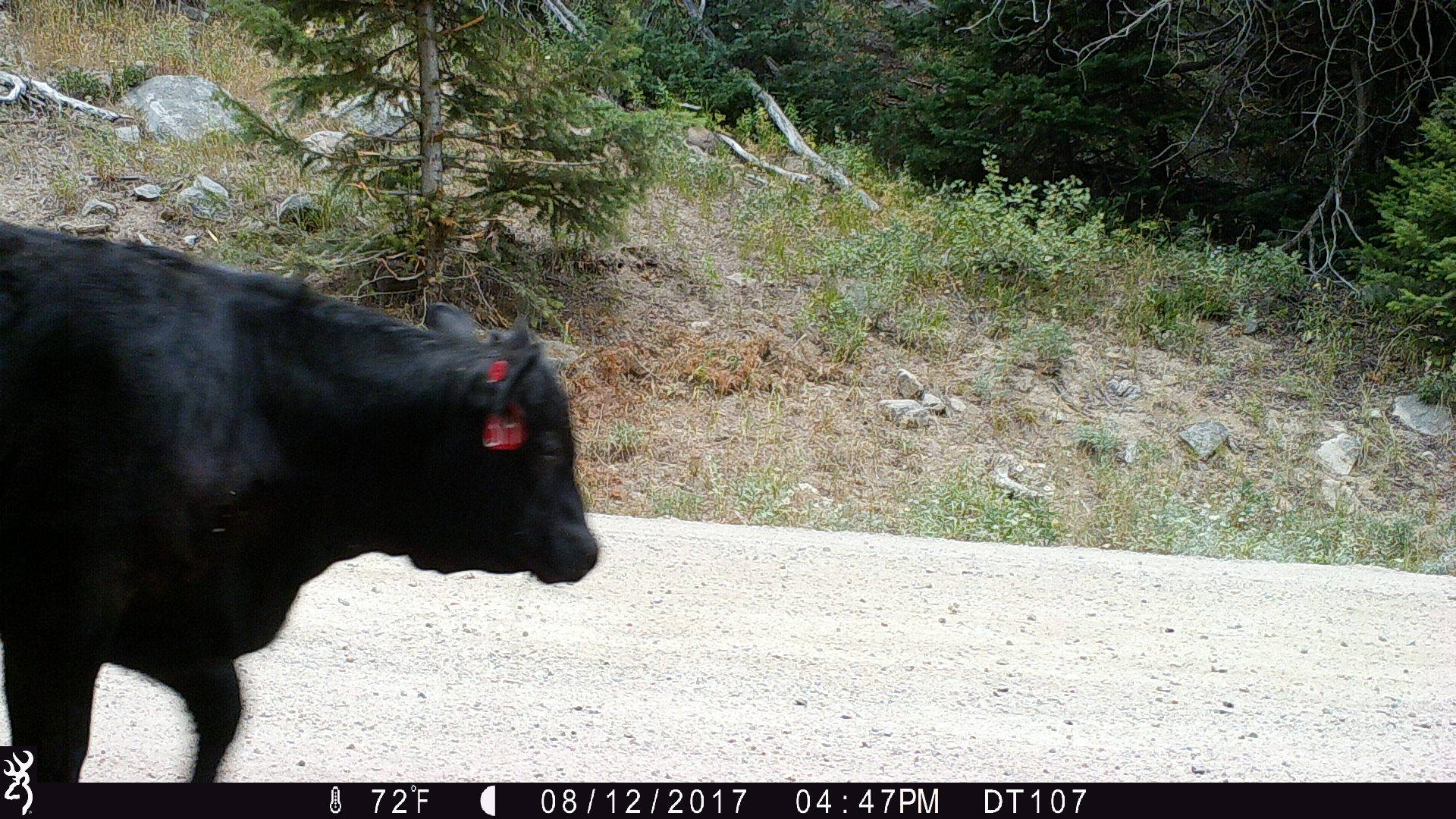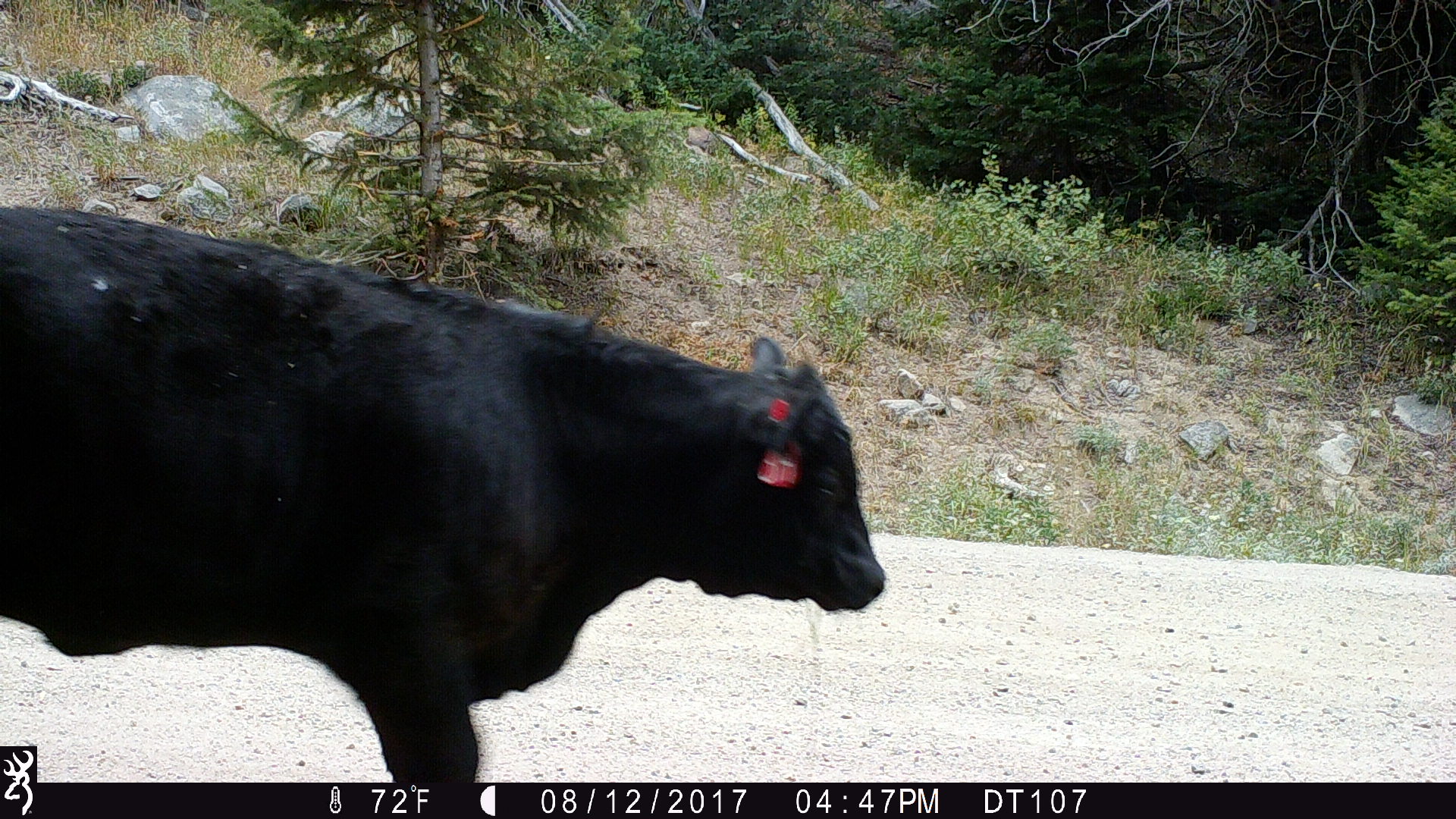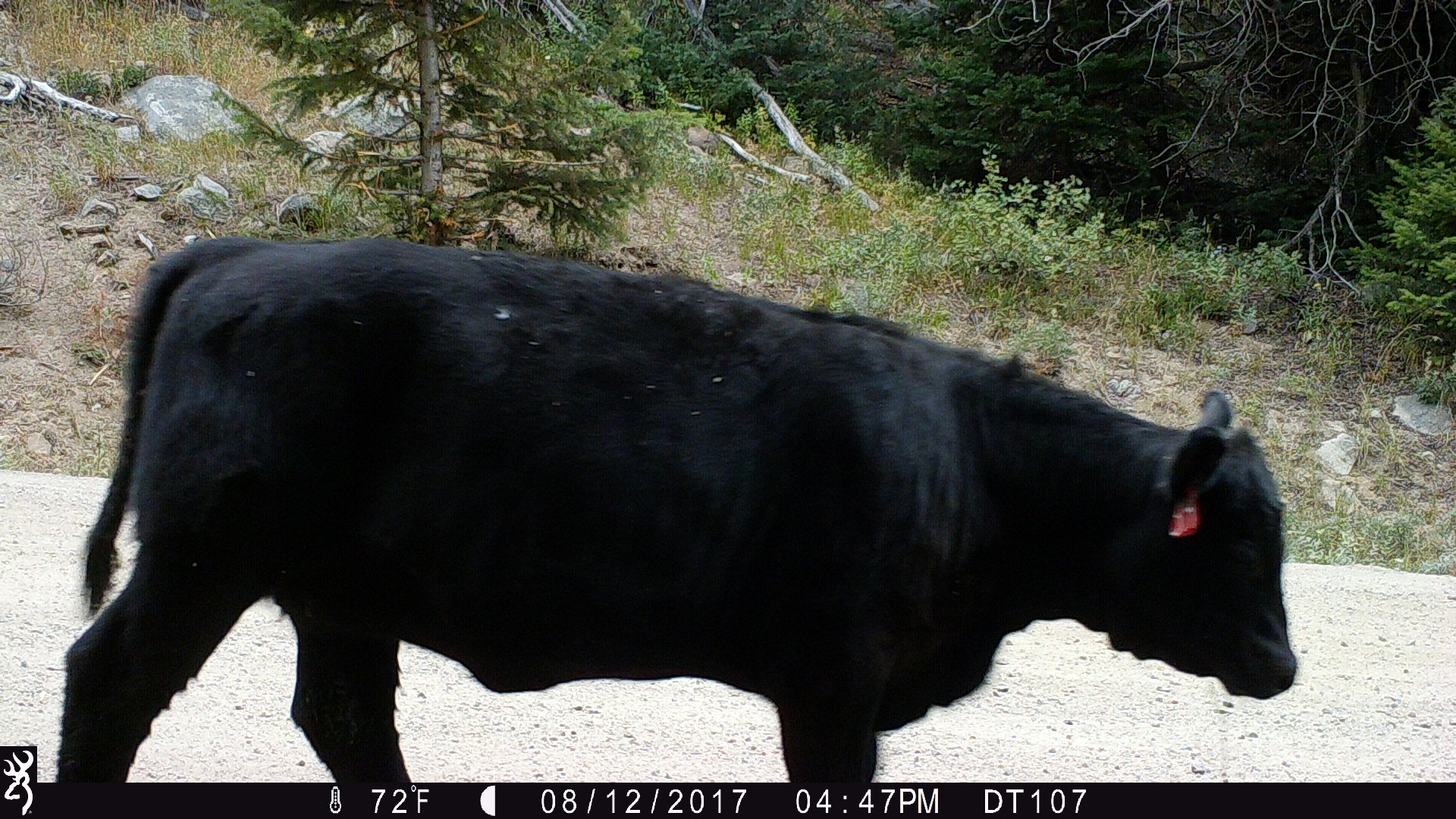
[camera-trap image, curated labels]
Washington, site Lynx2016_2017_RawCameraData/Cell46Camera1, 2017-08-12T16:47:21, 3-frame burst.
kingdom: Animalia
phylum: Chordata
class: Mammalia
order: Artiodactyla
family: Bovidae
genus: Bos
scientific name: Bos taurus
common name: domestic cattle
Domestic cattle (Bos taurus). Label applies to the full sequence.